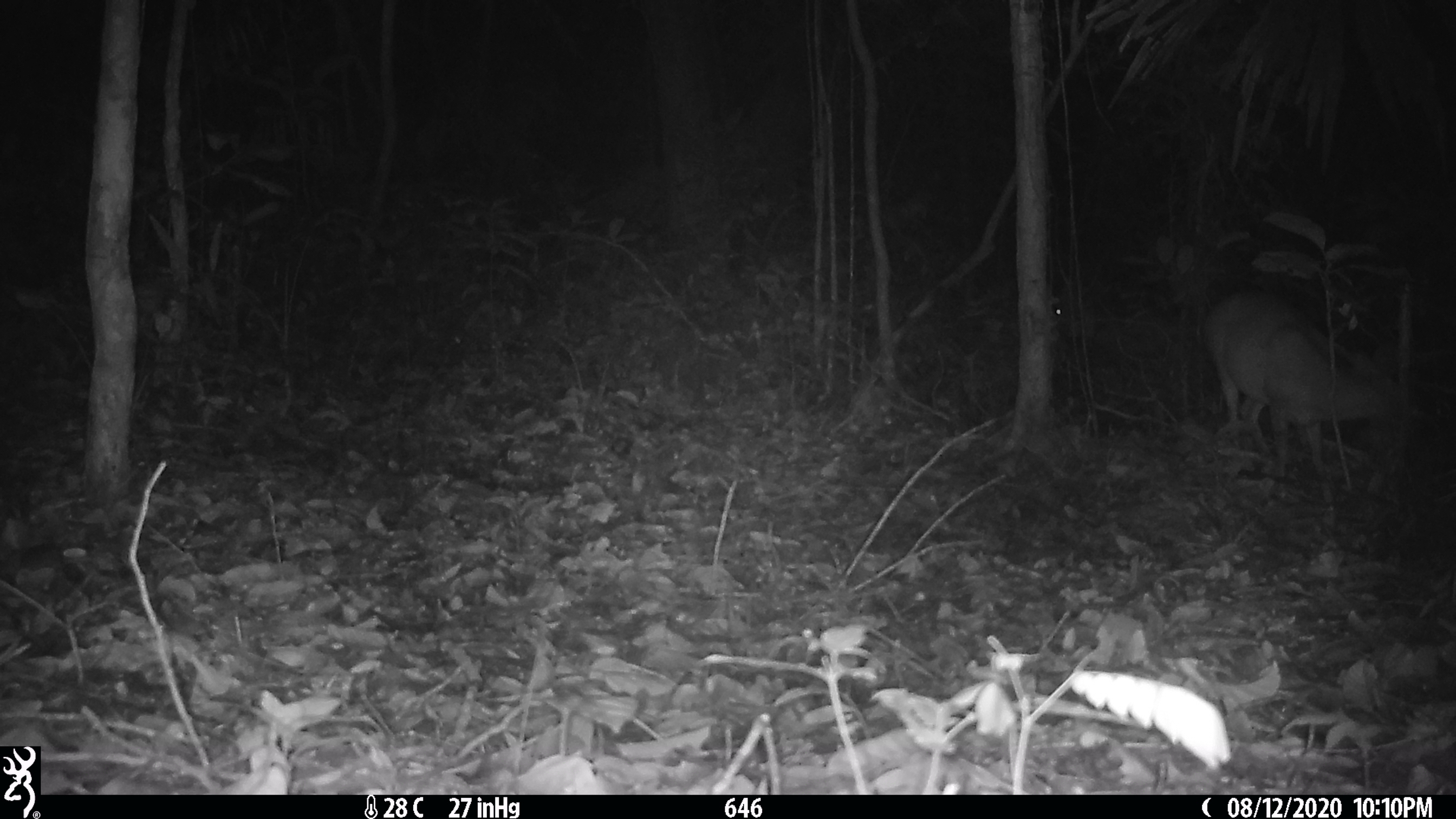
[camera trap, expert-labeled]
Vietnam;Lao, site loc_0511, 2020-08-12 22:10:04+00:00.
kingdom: Animalia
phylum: Chordata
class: Mammalia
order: Artiodactyla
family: Cervidae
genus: Muntiacus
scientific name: Muntiacus vuquangensis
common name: large-antlered muntjac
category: large antlered muntjac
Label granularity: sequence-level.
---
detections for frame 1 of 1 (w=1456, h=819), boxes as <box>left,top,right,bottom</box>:
large antlered muntjac: <box>1197,286,1405,476</box>